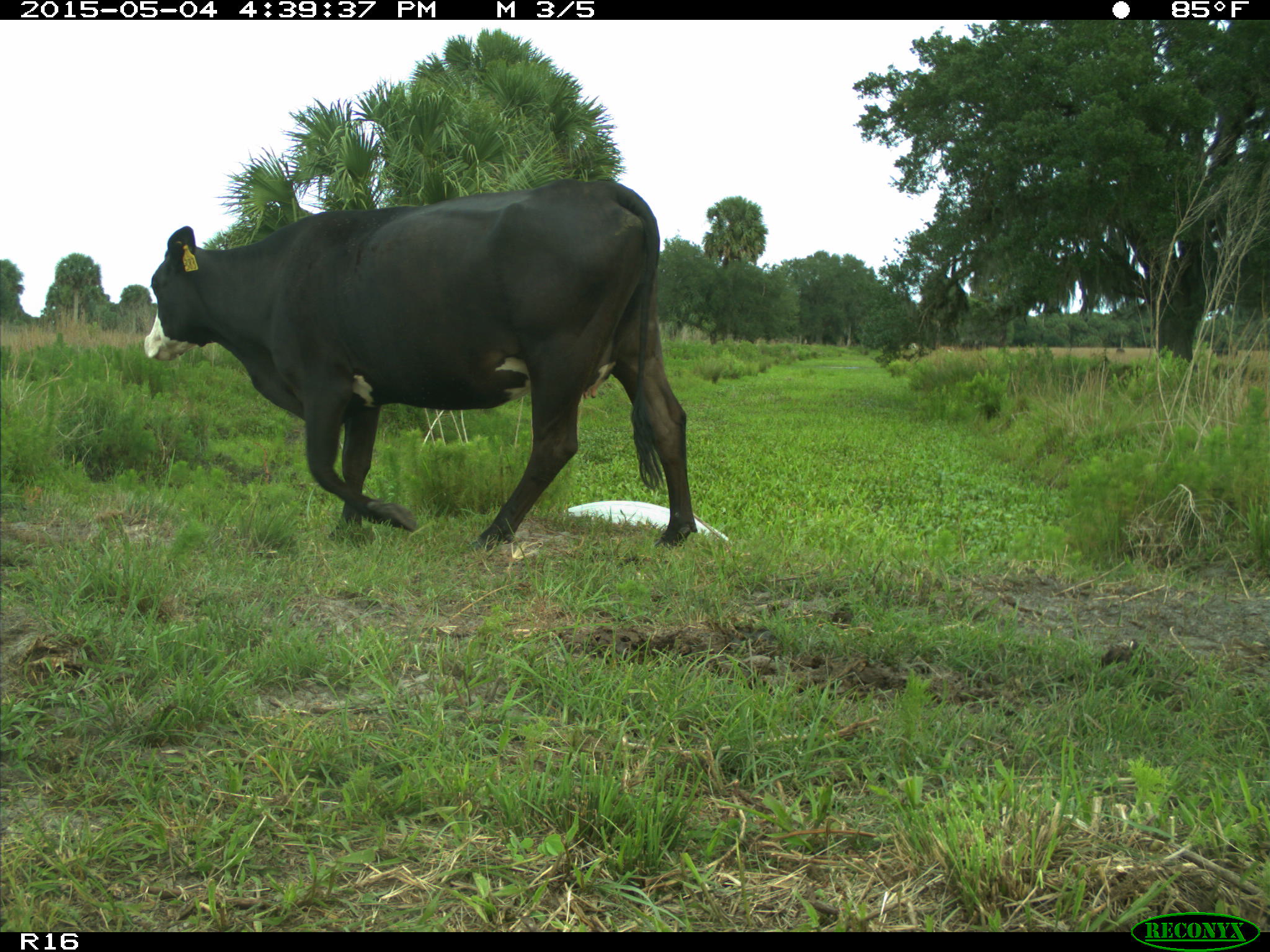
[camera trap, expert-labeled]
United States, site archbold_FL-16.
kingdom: Animalia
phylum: Chordata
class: Mammalia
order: Artiodactyla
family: Bovidae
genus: Bos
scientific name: Bos taurus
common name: domestic cow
Bos taurus (domestic cow).